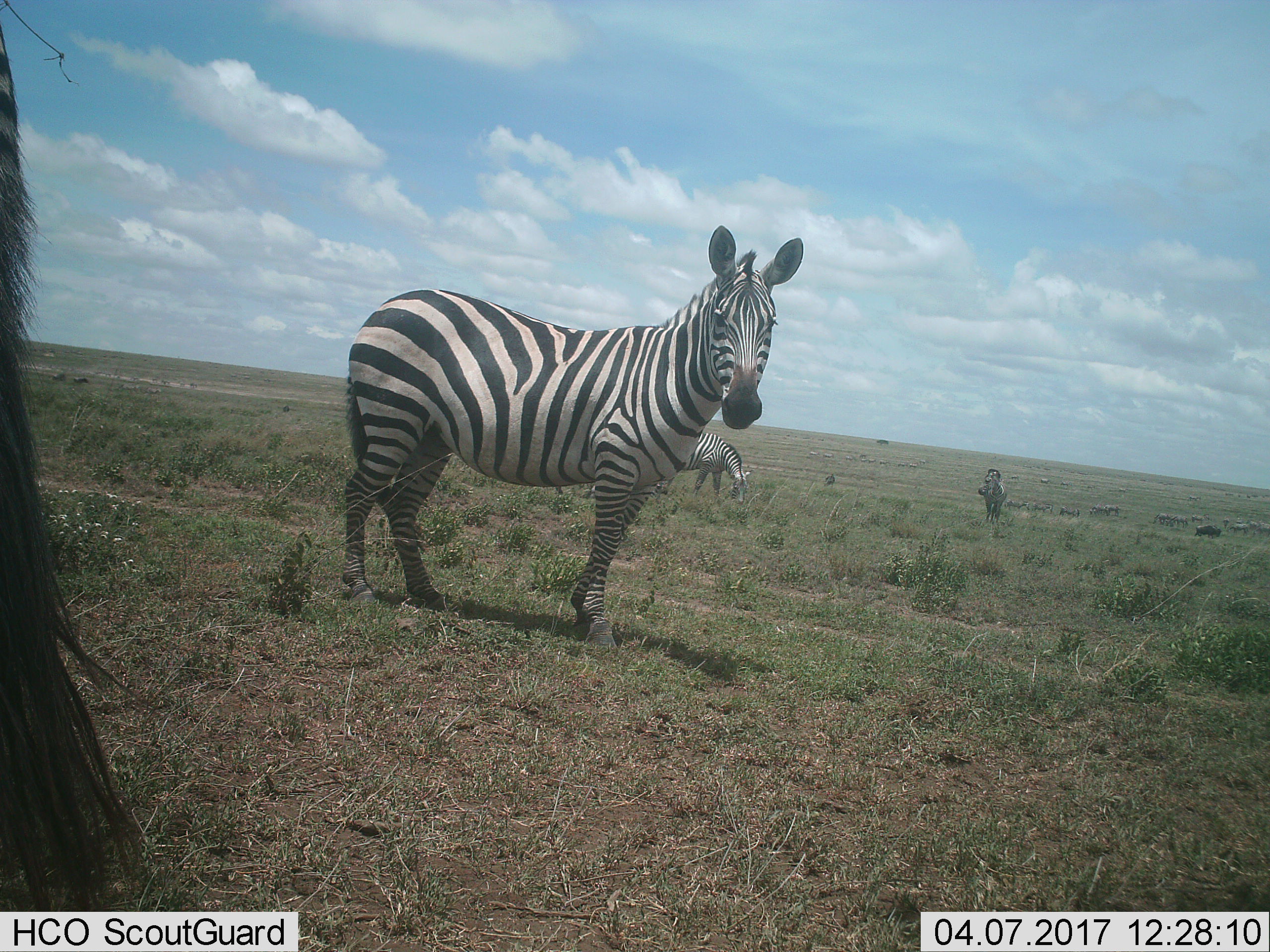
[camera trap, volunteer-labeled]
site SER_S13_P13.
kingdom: Animalia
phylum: Chordata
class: Mammalia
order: Perissodactyla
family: Equidae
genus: Equus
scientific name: Equus quagga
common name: plains zebra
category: zebraplains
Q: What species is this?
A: Zebraplains (plains zebra) (Equus quagga).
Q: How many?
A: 11-50.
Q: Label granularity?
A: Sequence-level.